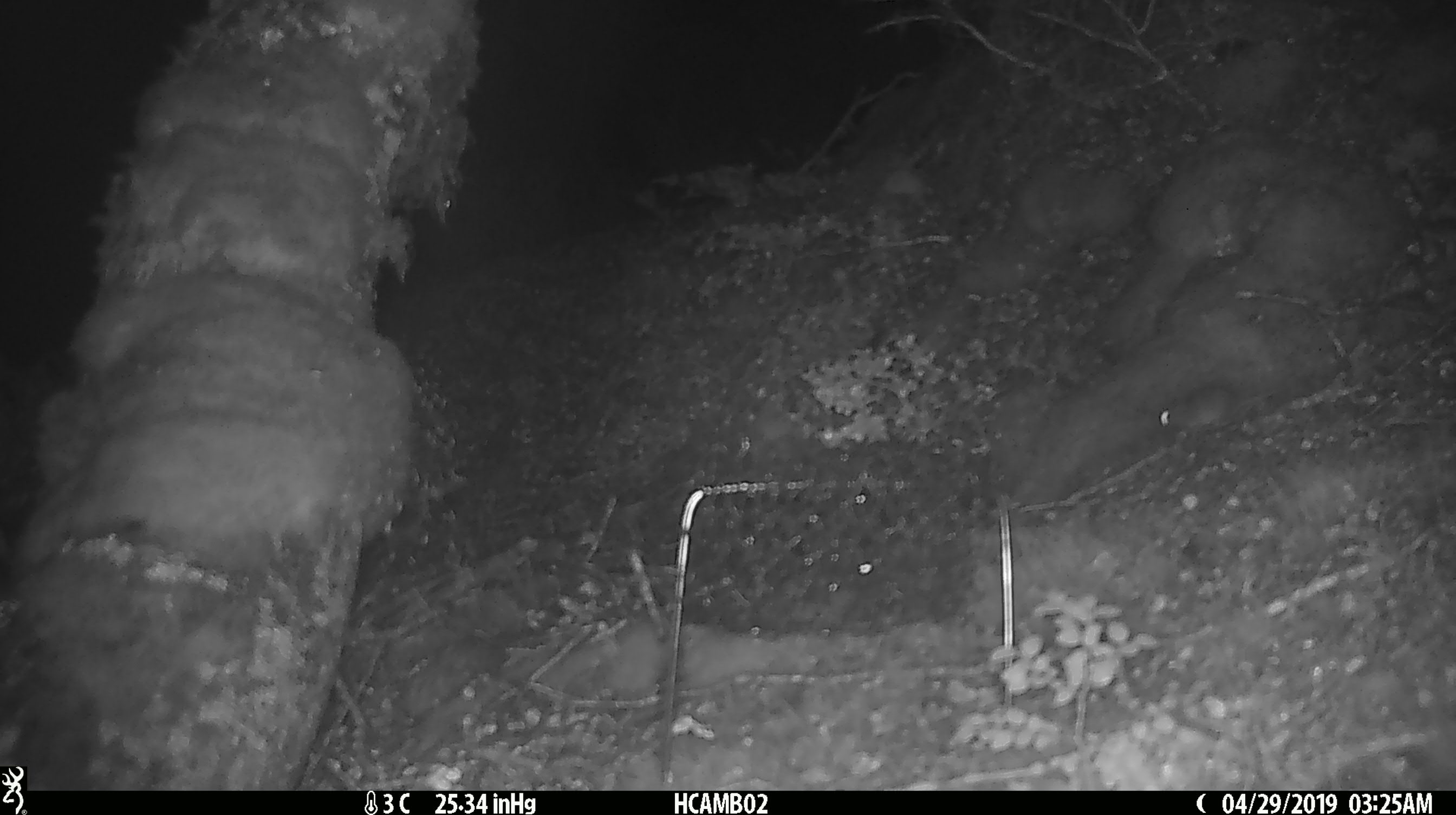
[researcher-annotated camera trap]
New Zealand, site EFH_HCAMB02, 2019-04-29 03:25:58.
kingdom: Animalia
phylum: Chordata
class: Mammalia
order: Rodentia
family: Muridae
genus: Mus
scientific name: Mus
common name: mouse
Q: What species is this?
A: Mouse (Mus).